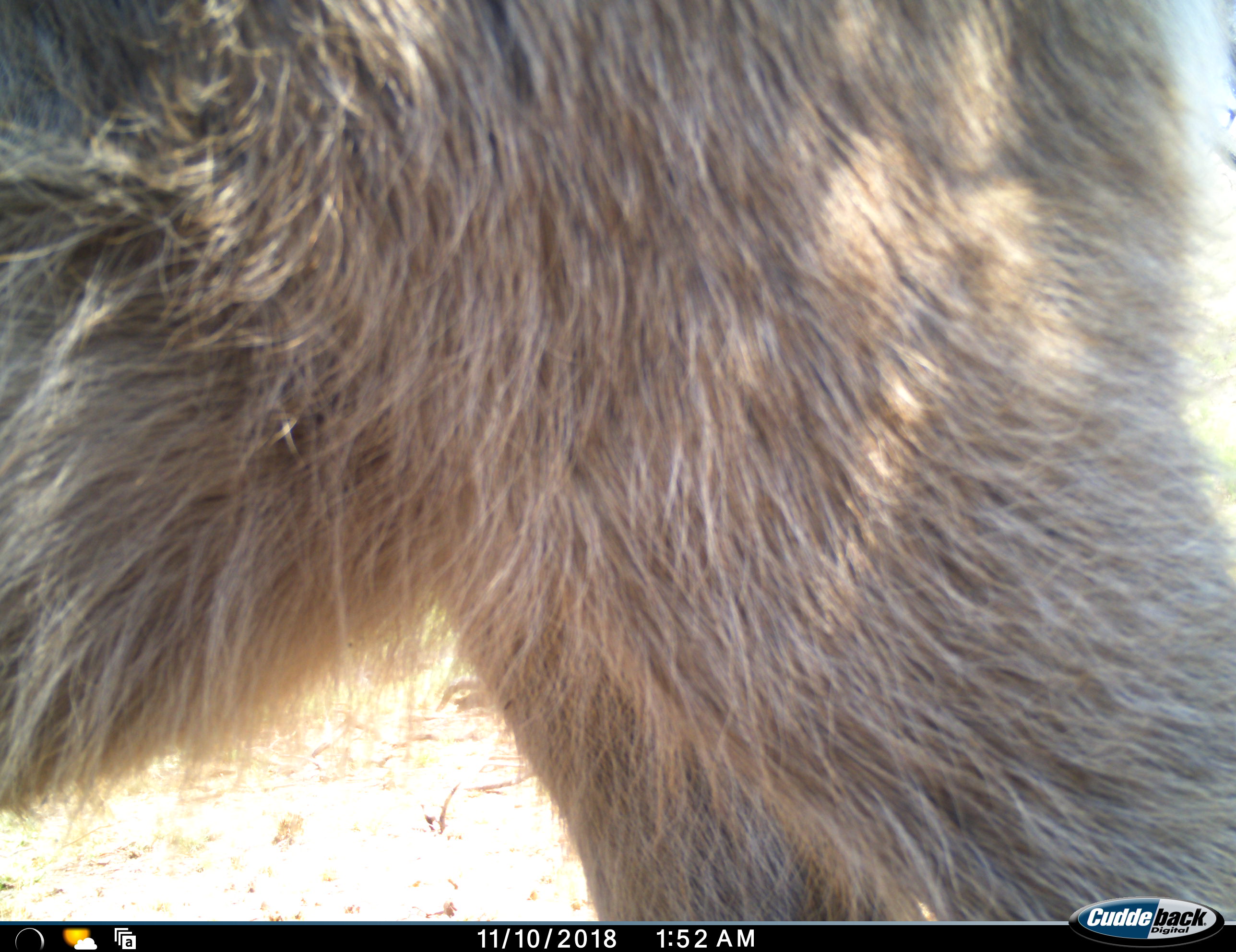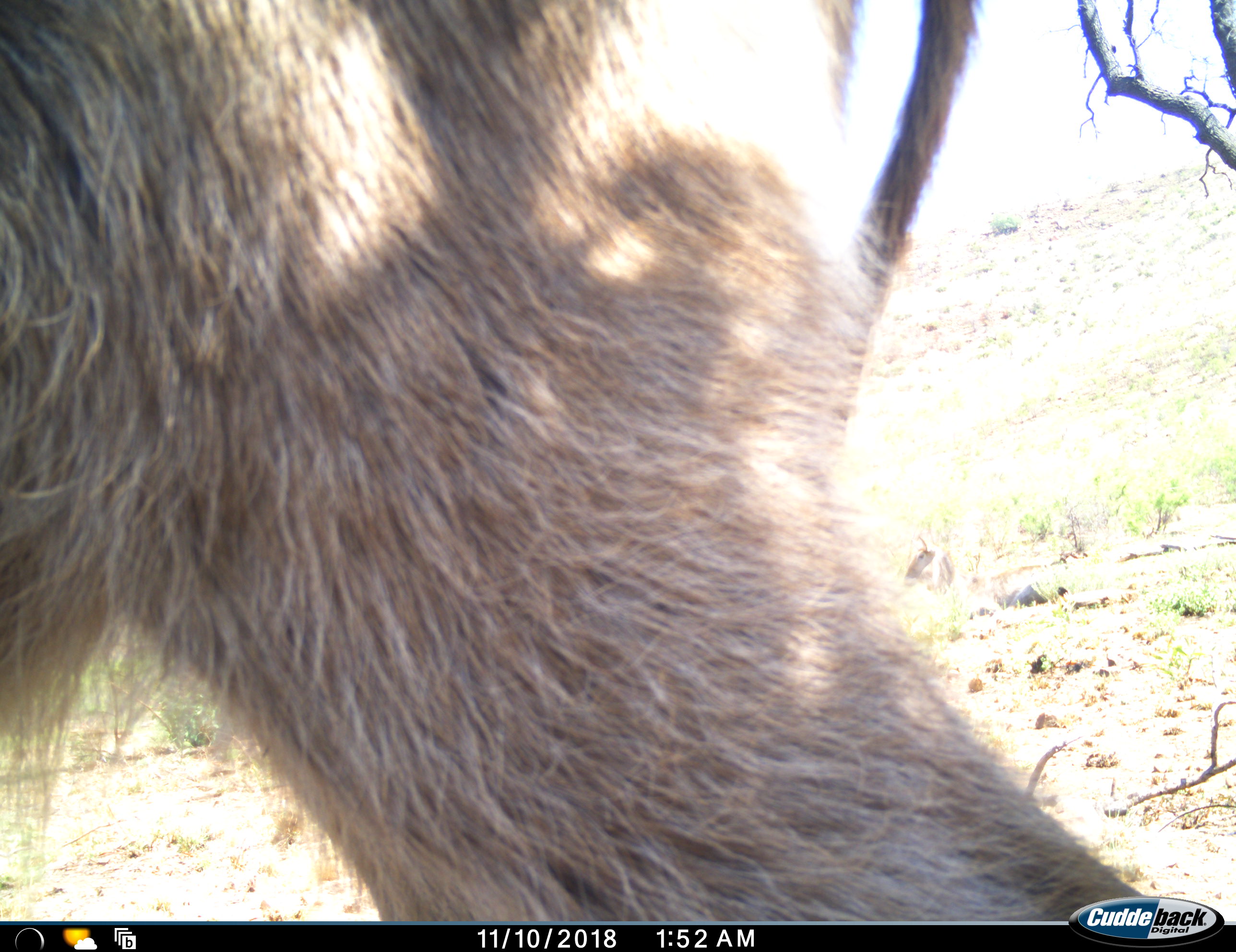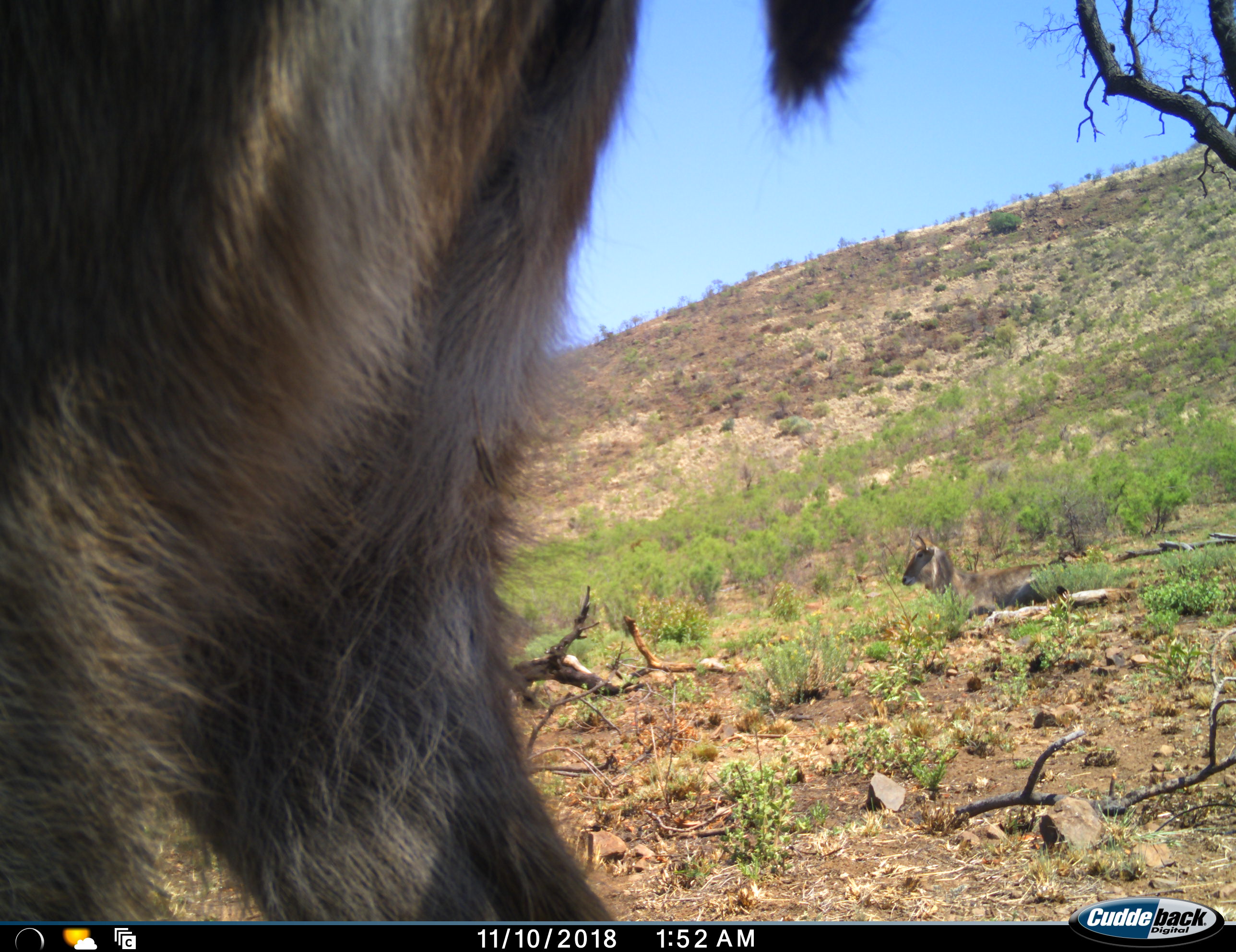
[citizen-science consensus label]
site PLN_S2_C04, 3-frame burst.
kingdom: Animalia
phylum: Chordata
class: Mammalia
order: Artiodactyla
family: Bovidae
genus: Kobus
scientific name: Kobus ellipsiprymnus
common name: waterbuck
Waterbuck (Kobus ellipsiprymnus), count 1. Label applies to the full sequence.